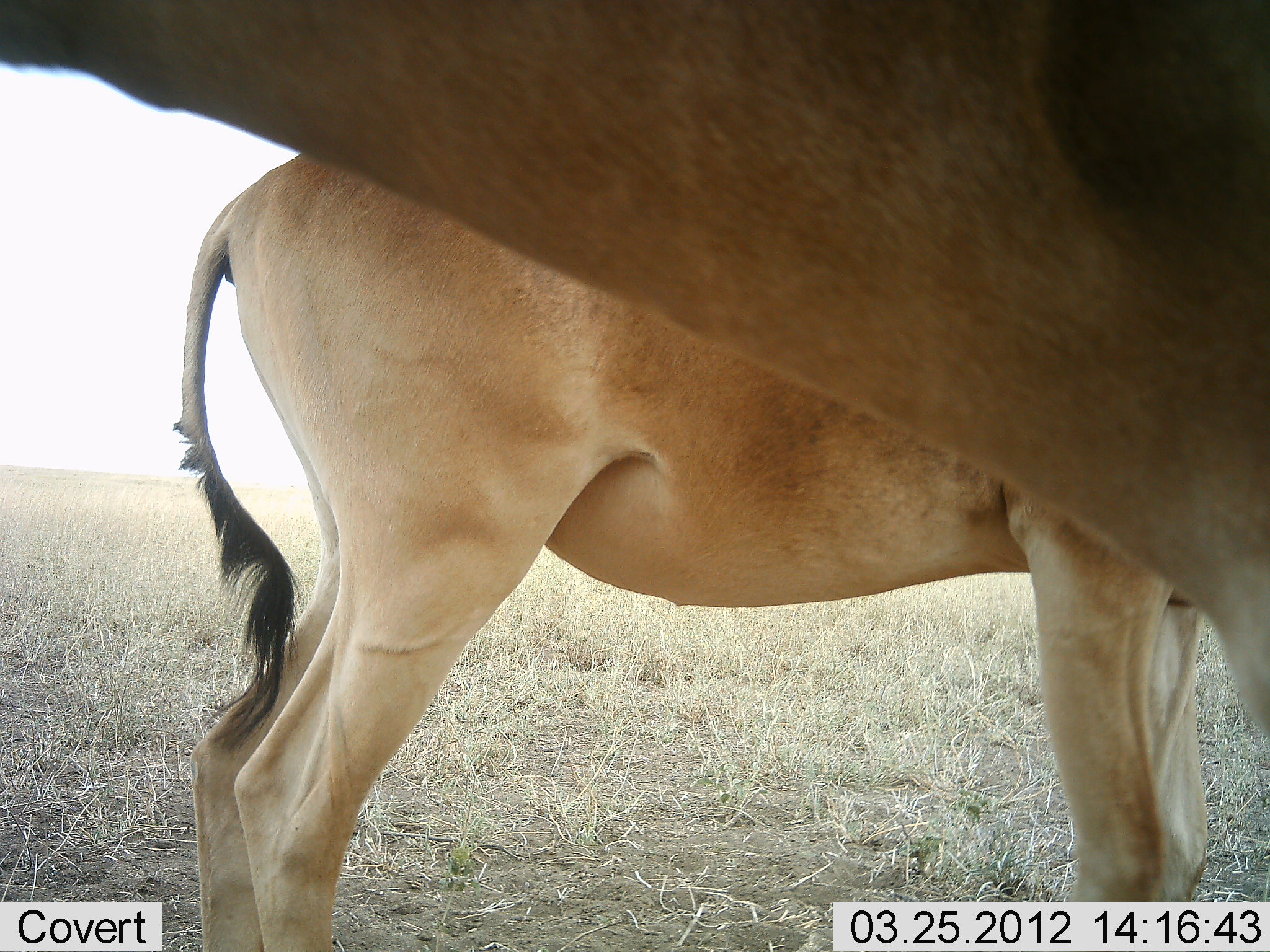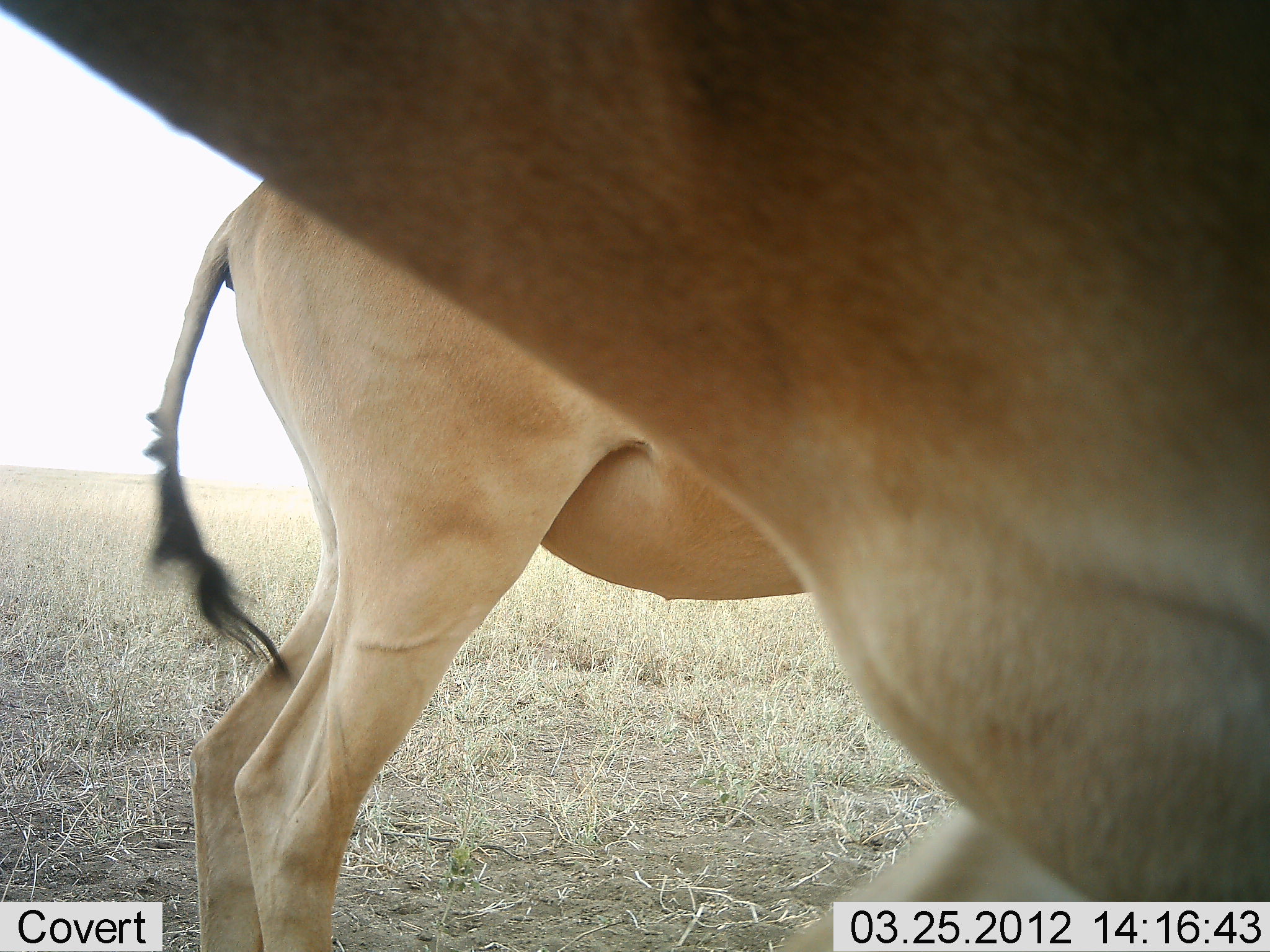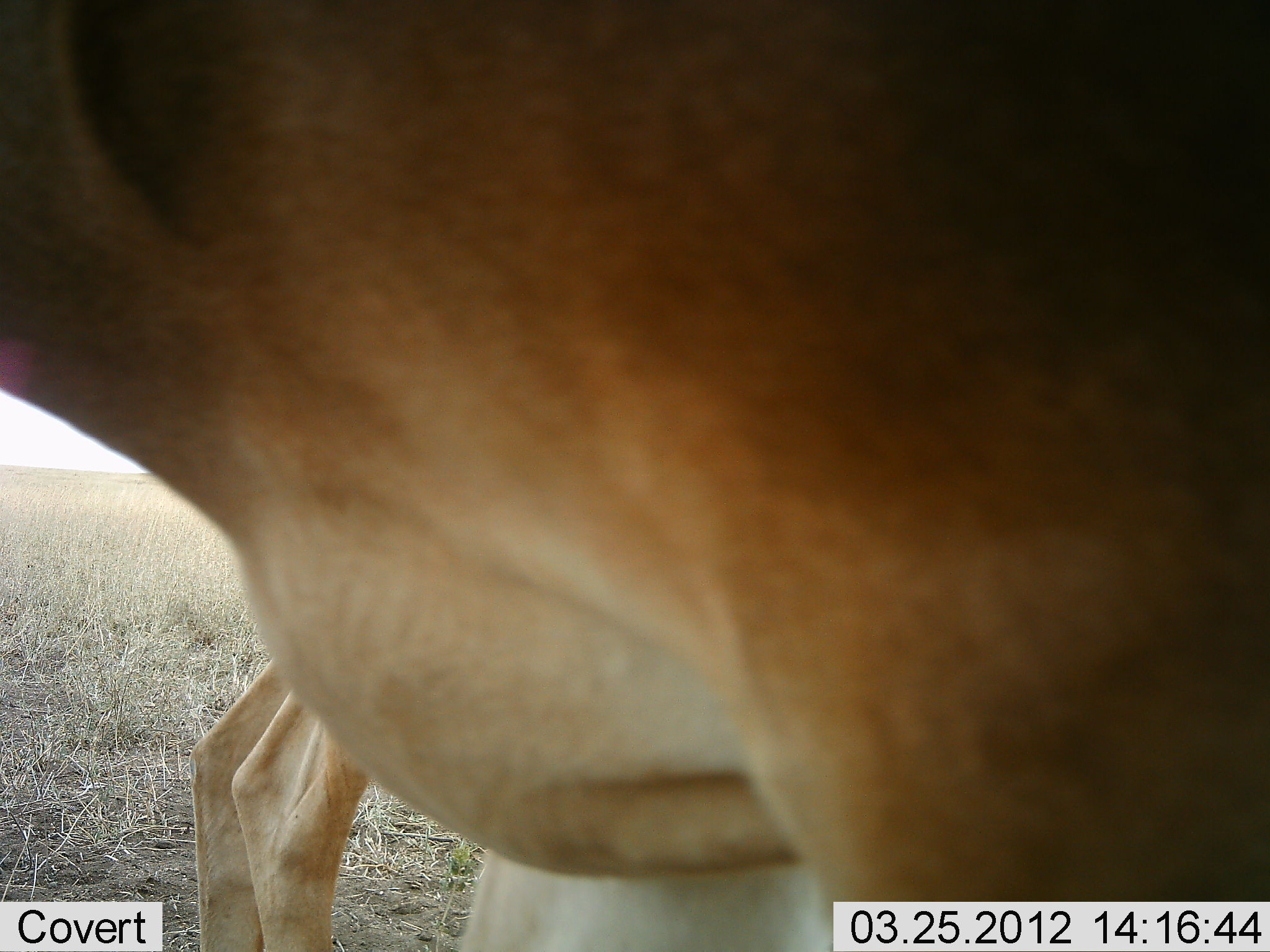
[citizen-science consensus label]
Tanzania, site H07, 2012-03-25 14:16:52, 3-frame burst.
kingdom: Animalia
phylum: Chordata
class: Mammalia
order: Artiodactyla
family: Bovidae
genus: Alcelaphus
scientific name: Alcelaphus buselaphus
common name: hartebeest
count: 2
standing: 91%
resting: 0%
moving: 39%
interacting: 0%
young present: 9%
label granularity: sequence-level